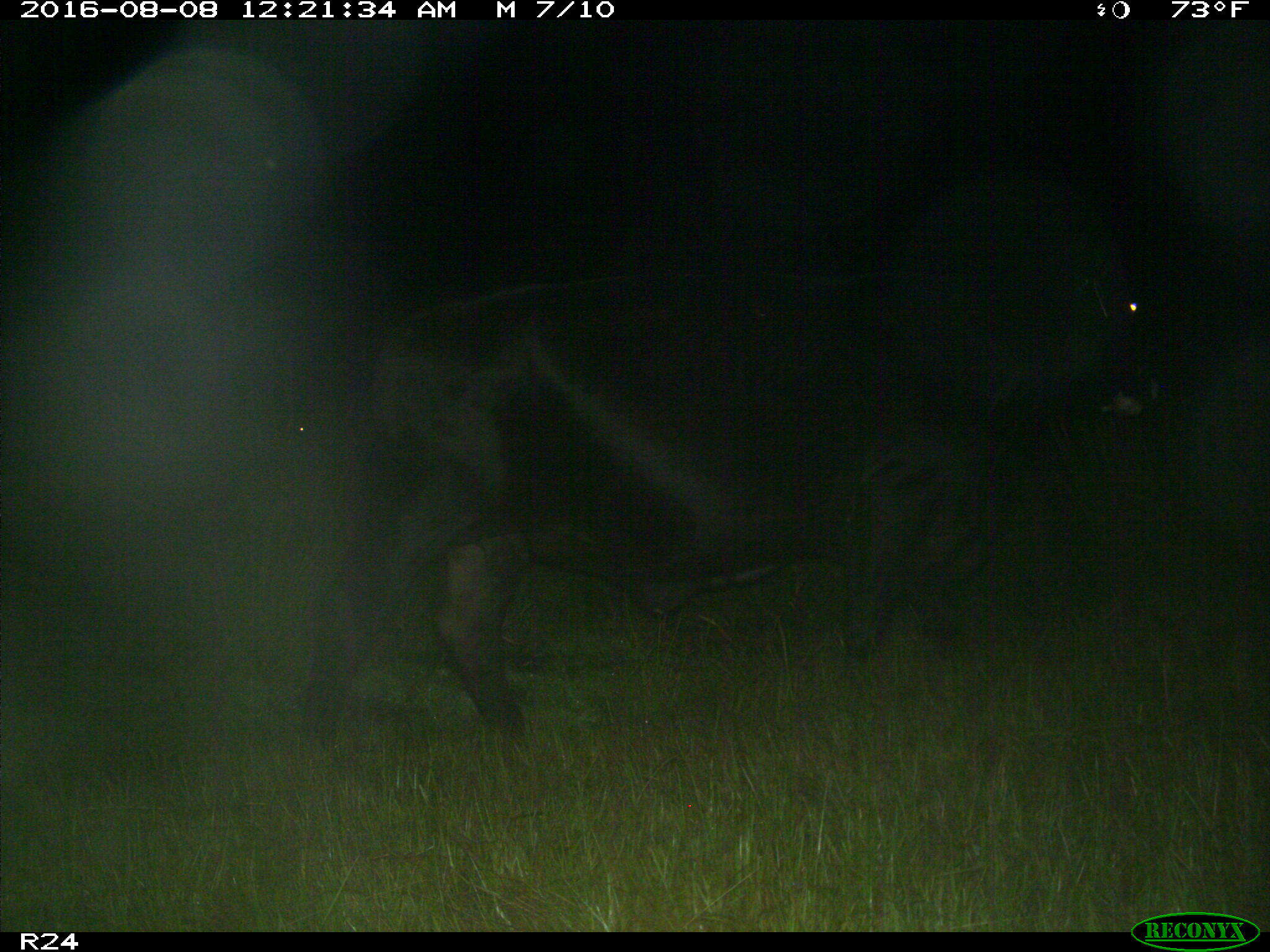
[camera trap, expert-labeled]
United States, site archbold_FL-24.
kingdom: Animalia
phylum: Chordata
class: Mammalia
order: Artiodactyla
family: Bovidae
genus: Bos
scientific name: Bos taurus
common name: domestic cow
Bos taurus (domestic cow).